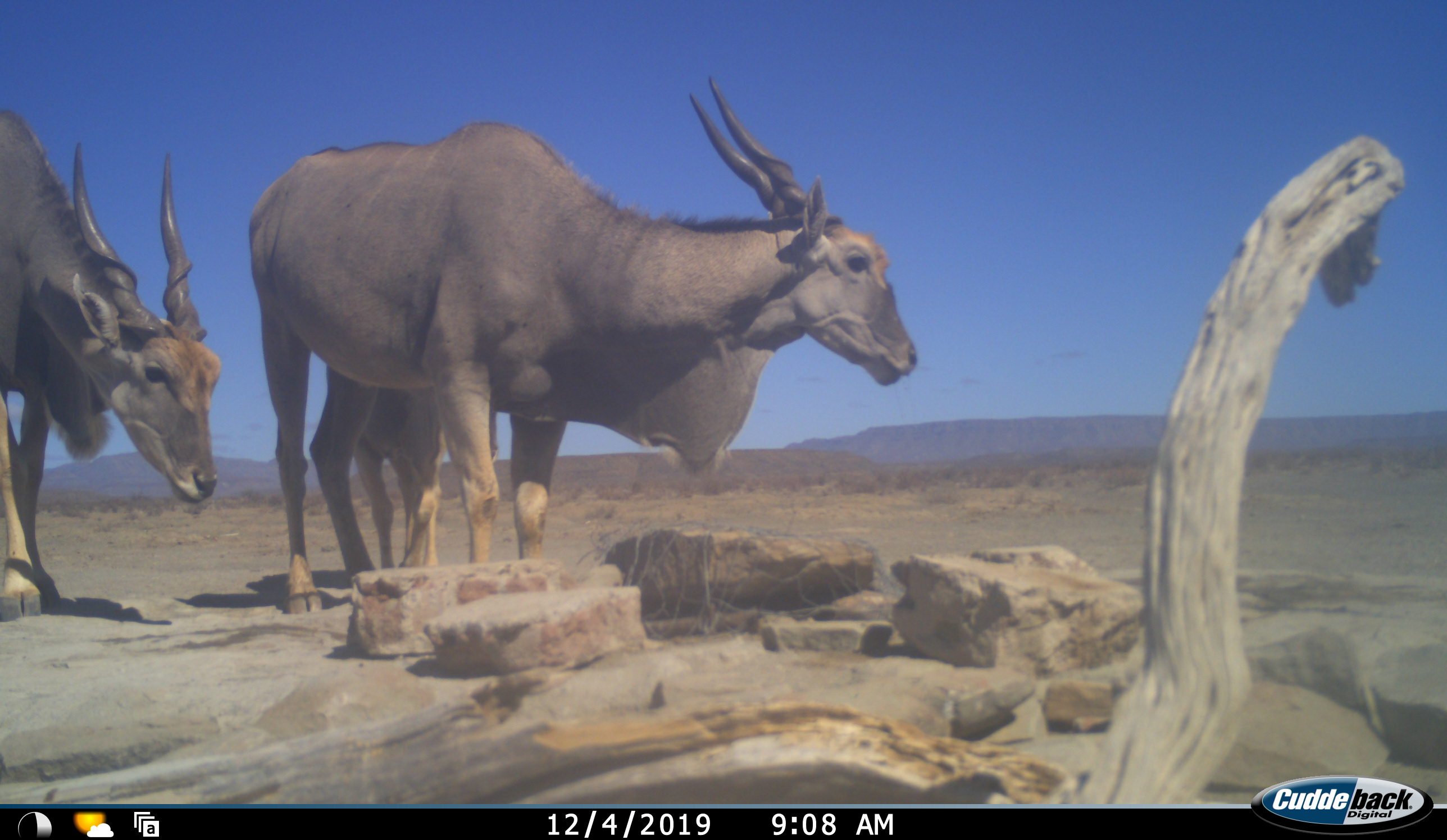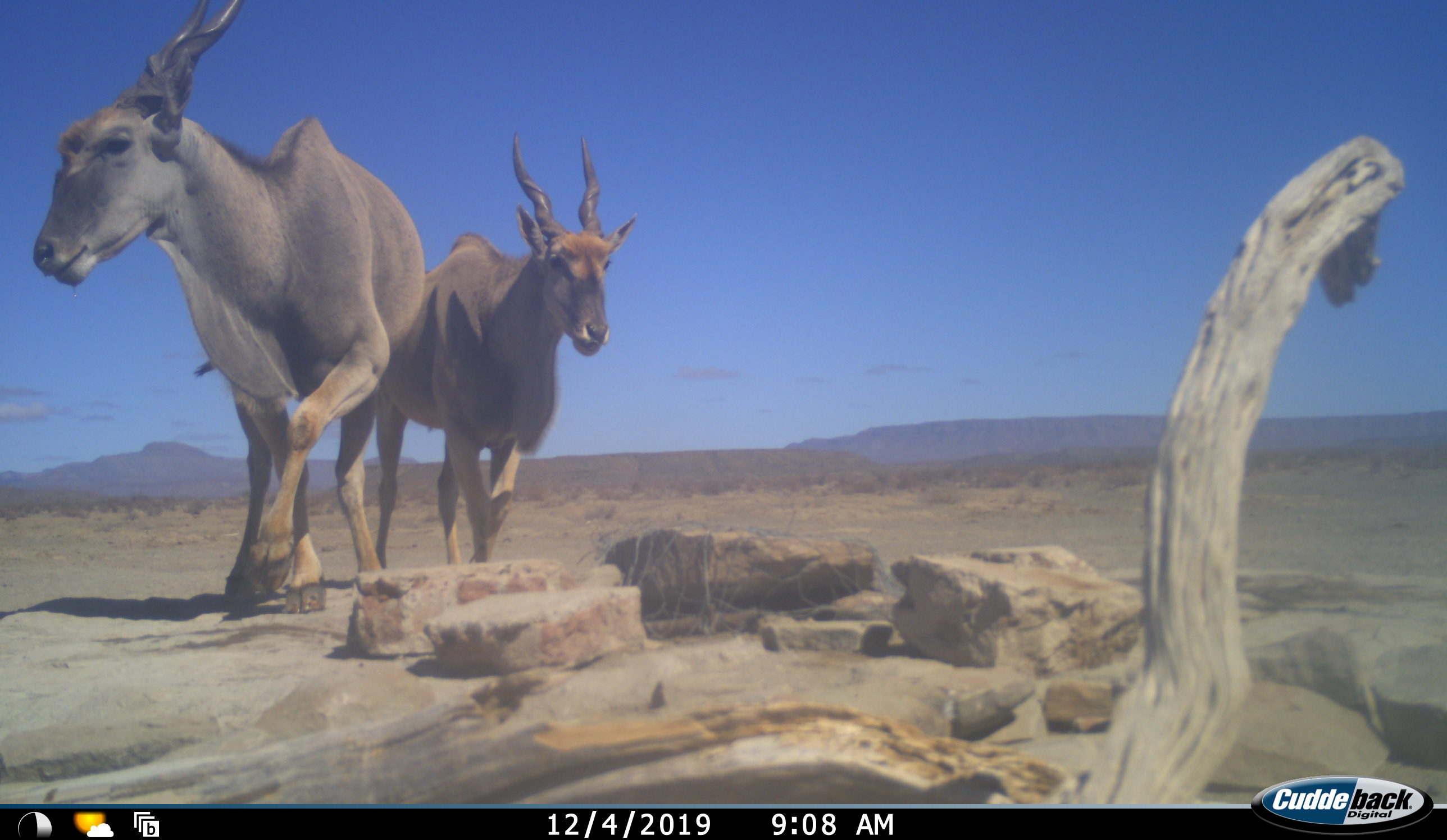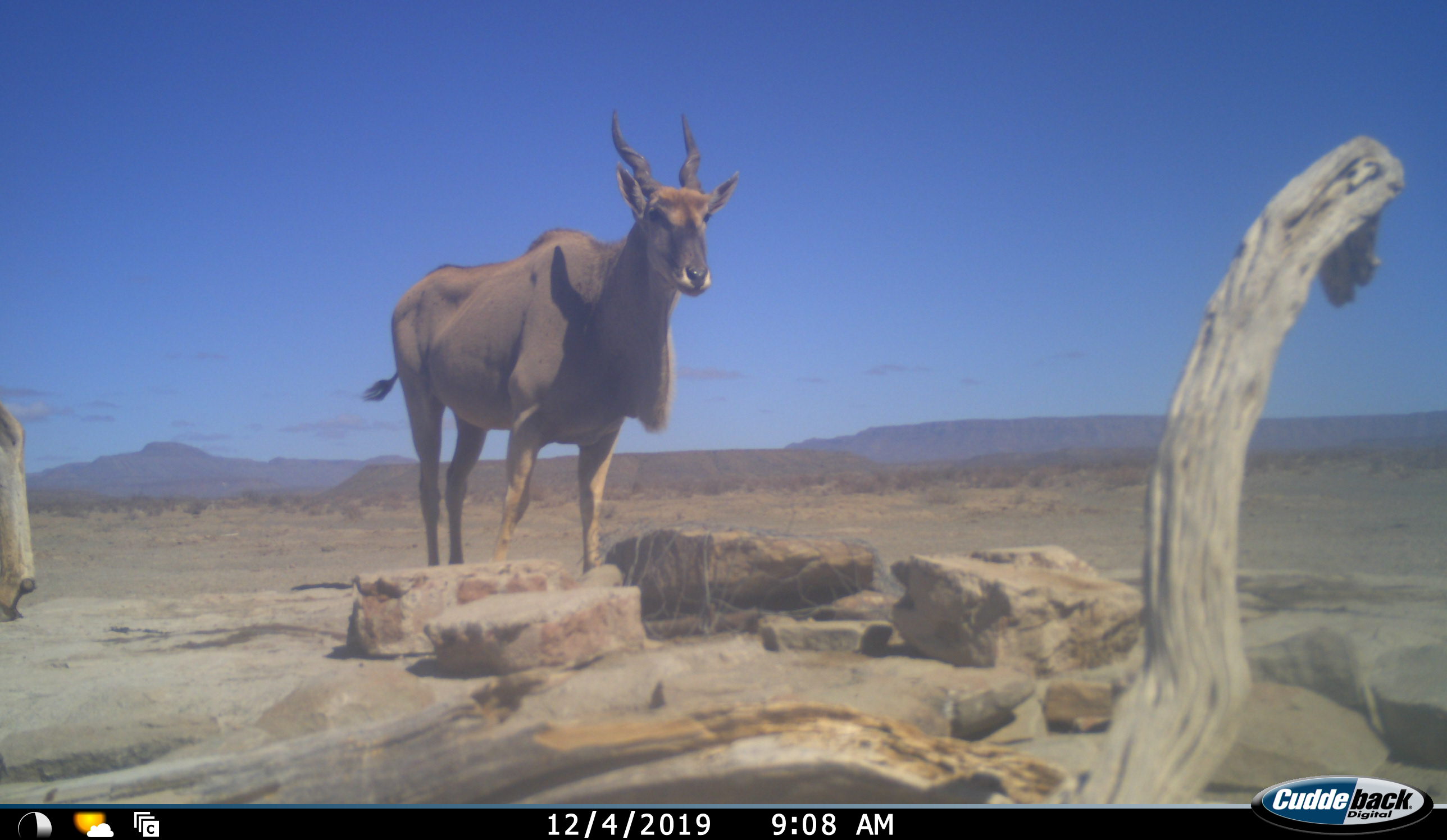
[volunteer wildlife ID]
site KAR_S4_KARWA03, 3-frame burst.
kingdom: Animalia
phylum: Chordata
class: Mammalia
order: Artiodactyla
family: Bovidae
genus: Tragelaphus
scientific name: Tragelaphus oryx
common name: eland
Eland (Tragelaphus oryx), count 3. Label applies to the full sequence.